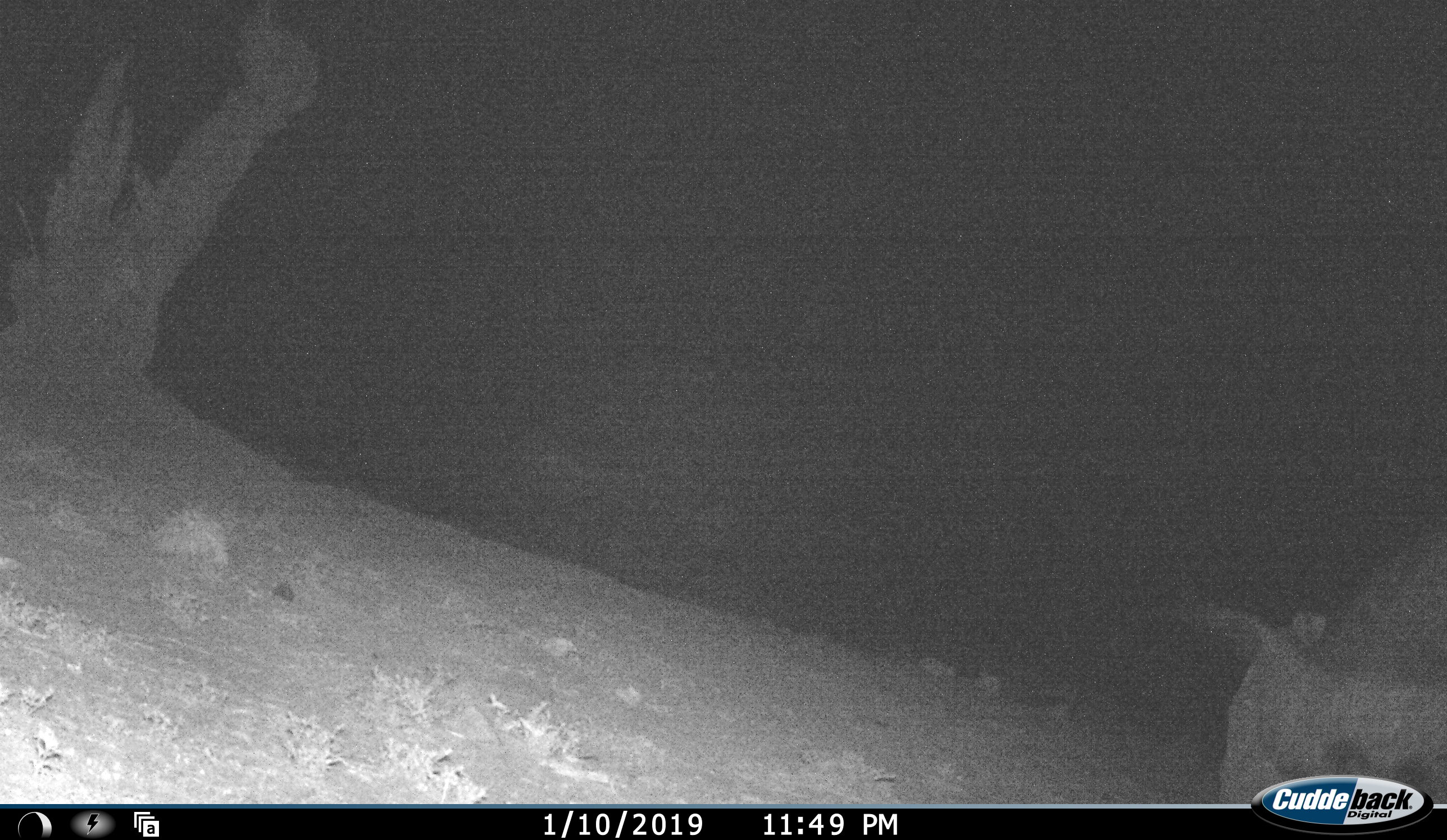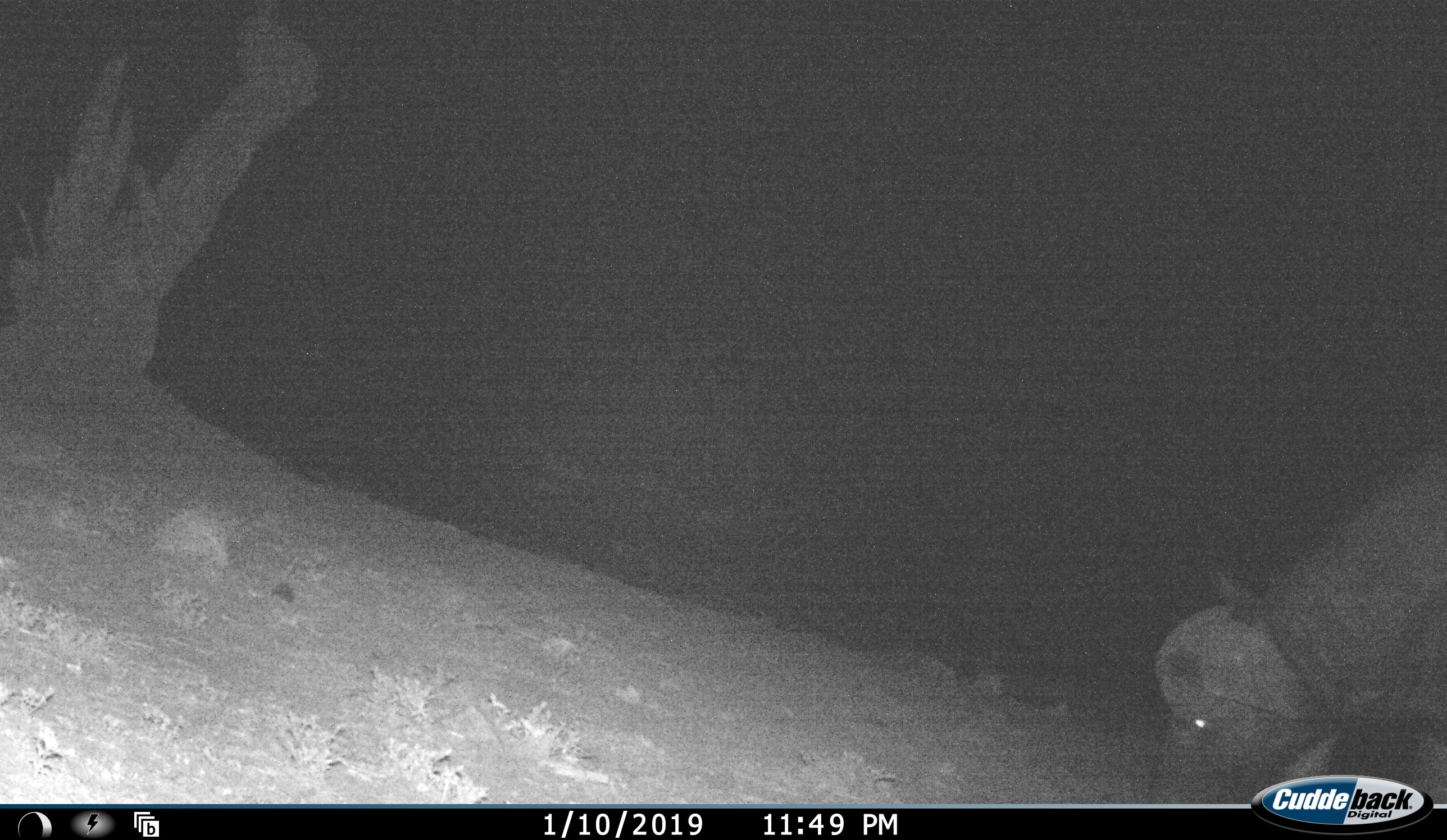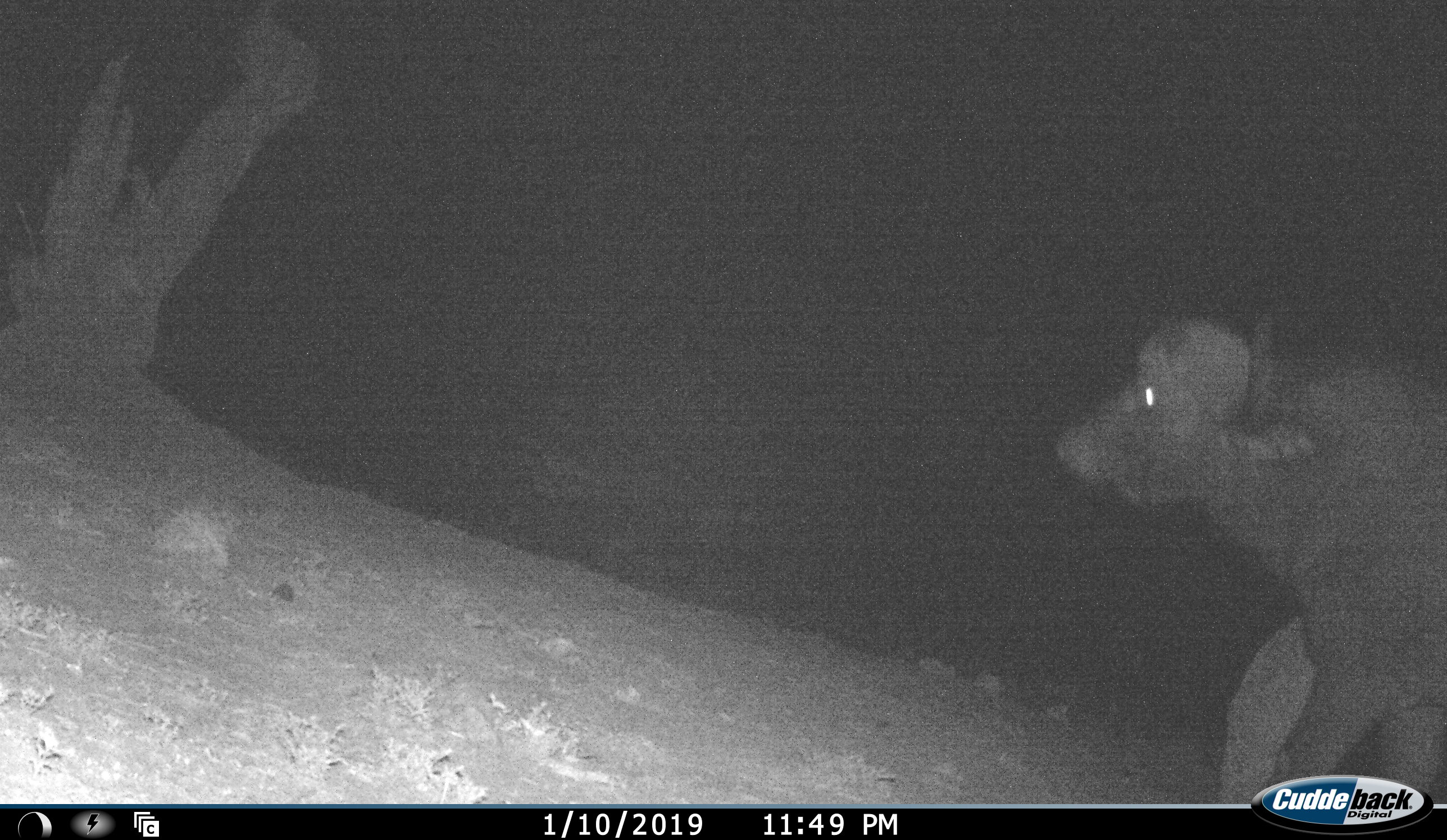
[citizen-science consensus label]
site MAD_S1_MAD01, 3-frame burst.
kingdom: Animalia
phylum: Chordata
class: Mammalia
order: Artiodactyla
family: Bovidae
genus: Syncerus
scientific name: Syncerus caffer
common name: african buffalo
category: buffalo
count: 1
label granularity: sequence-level